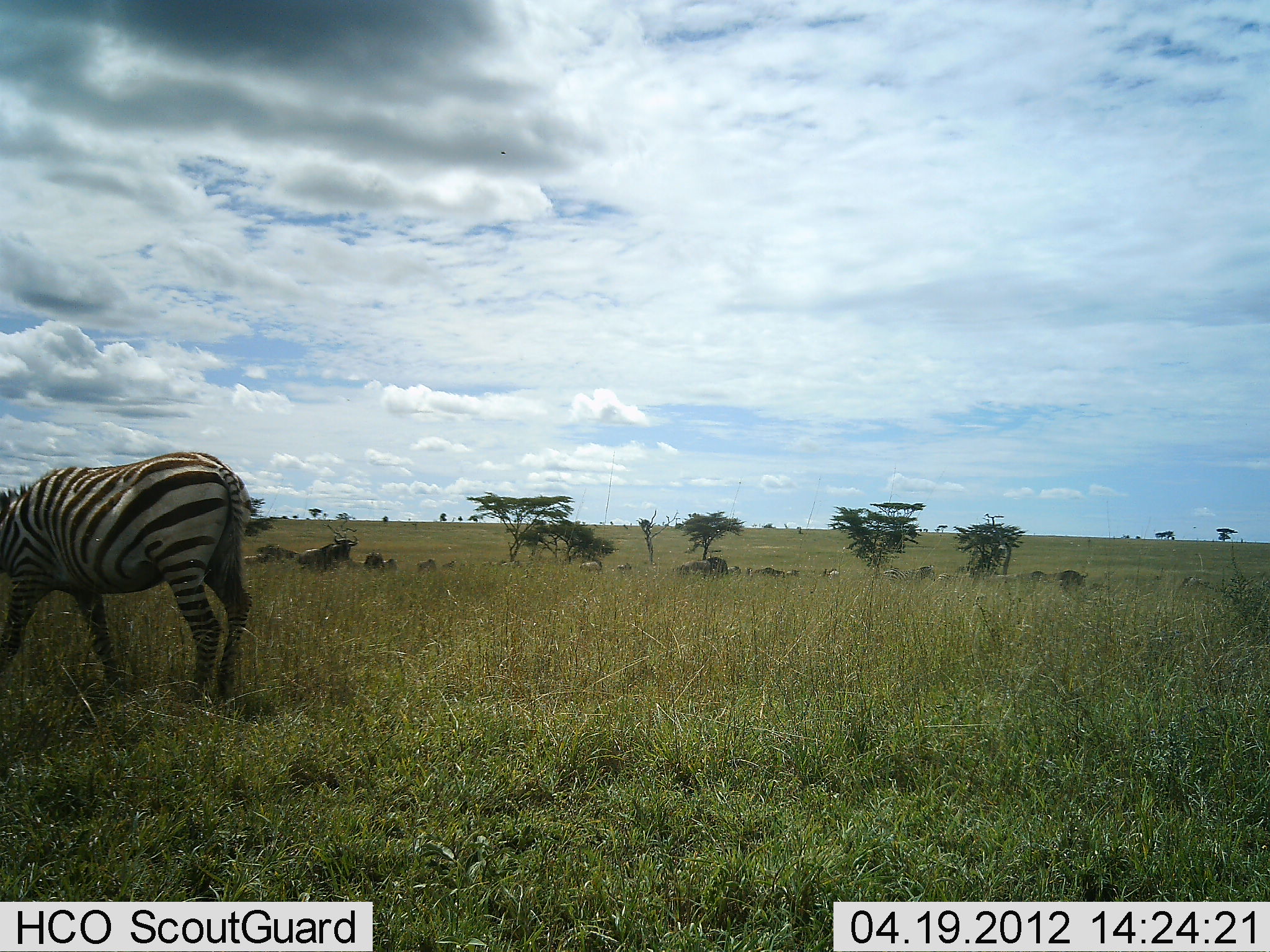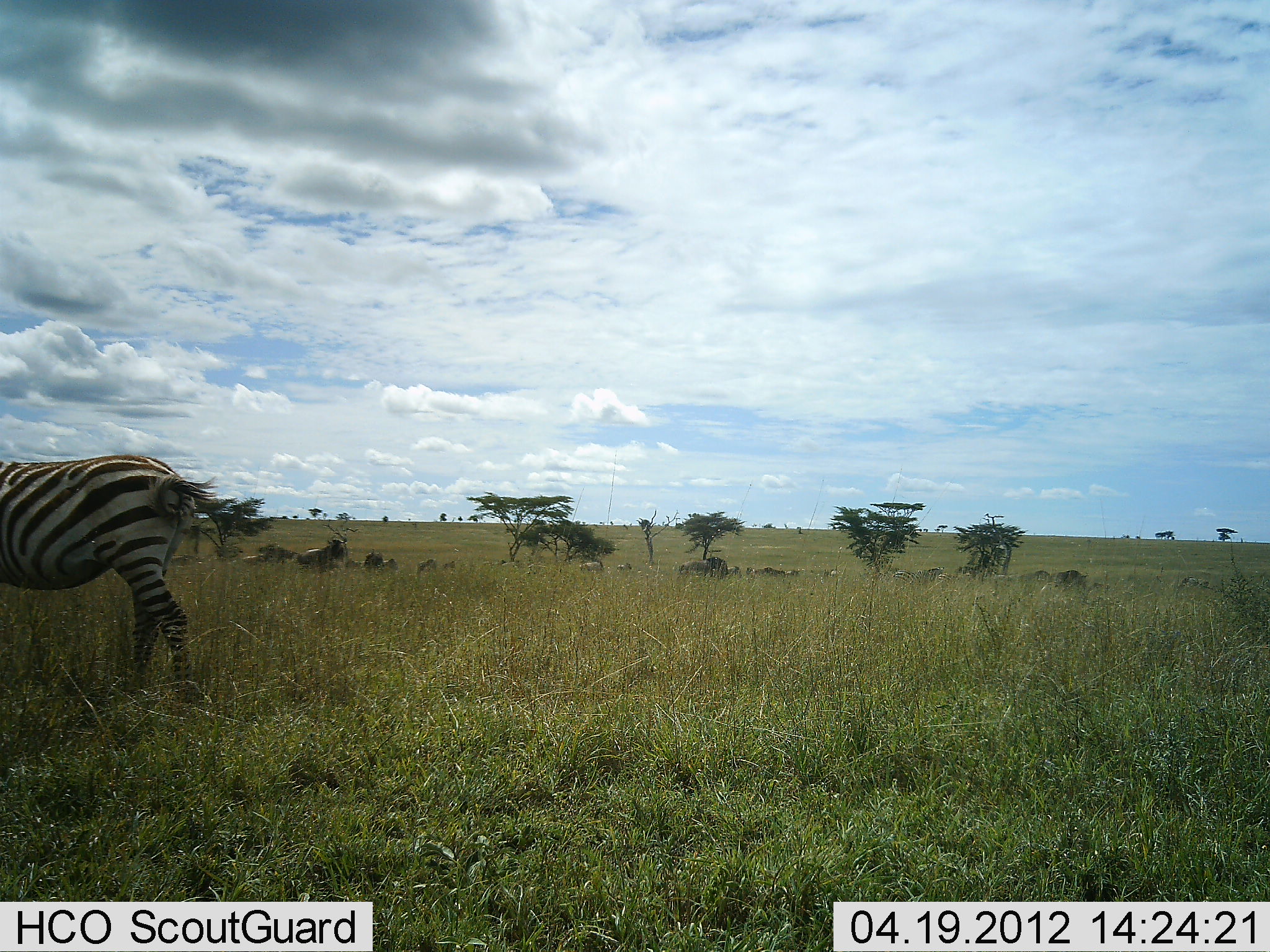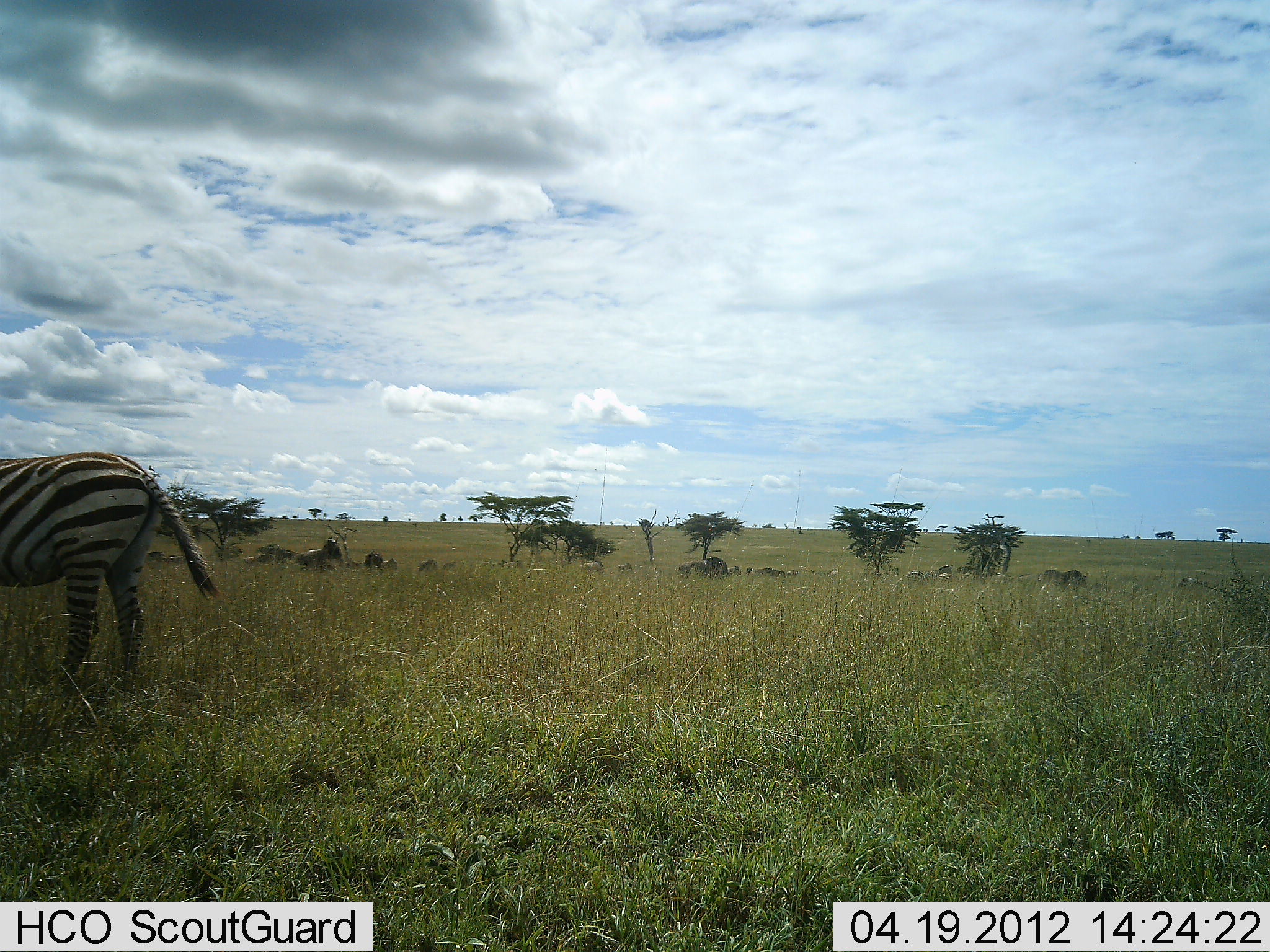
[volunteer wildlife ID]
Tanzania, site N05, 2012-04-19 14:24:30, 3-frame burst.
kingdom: Animalia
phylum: Chordata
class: Mammalia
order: Artiodactyla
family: Bovidae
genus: Connochaetes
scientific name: Connochaetes taurinus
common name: blue wildebeest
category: wildebeest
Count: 11-50.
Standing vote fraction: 29%.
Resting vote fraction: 71%.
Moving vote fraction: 21%.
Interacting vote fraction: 0%.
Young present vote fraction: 0%.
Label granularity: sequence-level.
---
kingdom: Animalia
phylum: Chordata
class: Mammalia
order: Perissodactyla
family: Equidae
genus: Equus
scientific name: Equus quagga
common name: plains zebra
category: zebra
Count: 1.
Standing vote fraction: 6%.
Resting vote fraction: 0%.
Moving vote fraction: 83%.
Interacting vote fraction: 0%.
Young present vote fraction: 0%.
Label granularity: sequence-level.